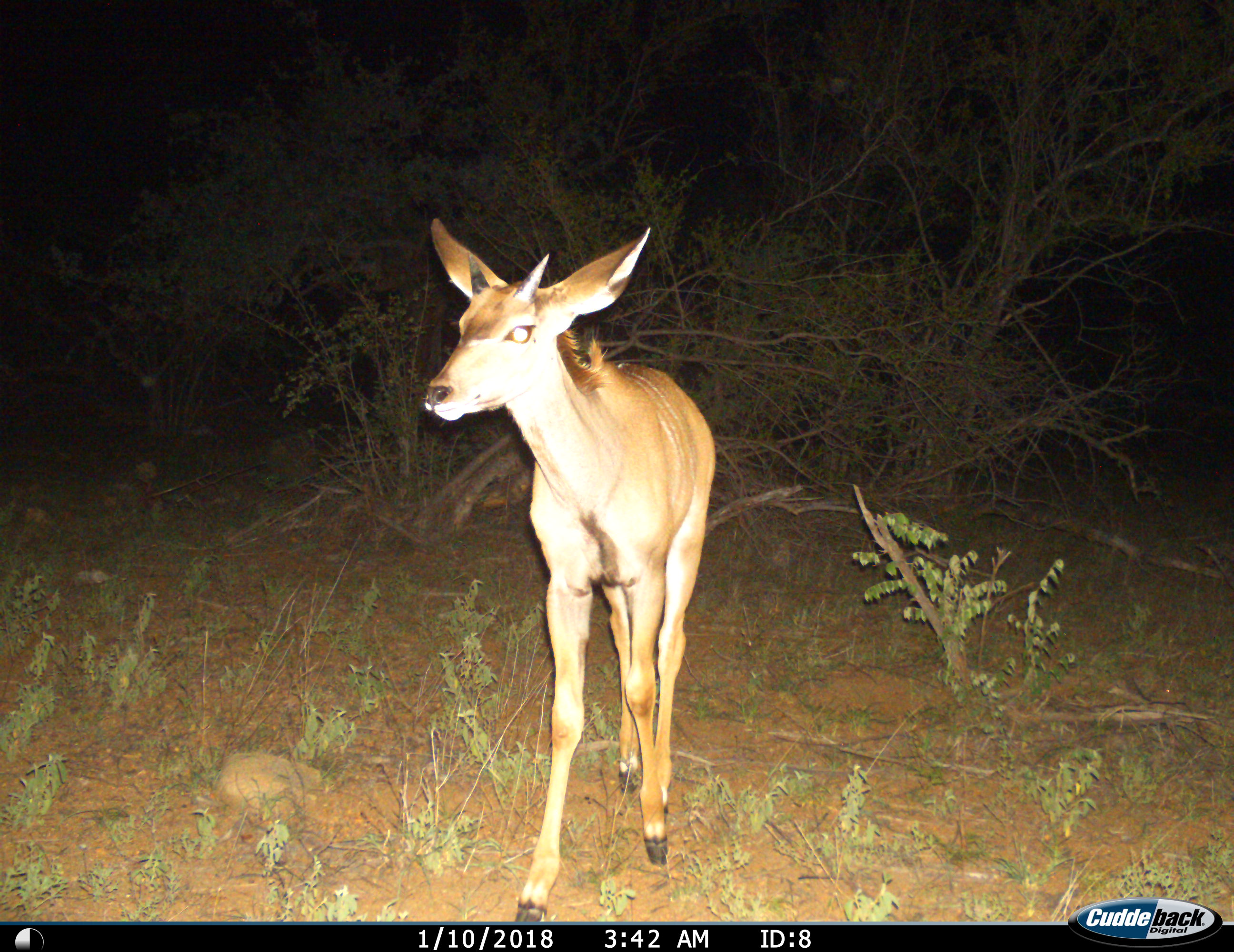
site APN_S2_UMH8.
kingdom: Animalia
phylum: Chordata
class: Mammalia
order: Artiodactyla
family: Bovidae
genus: Tragelaphus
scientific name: Tragelaphus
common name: kudu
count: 1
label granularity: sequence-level